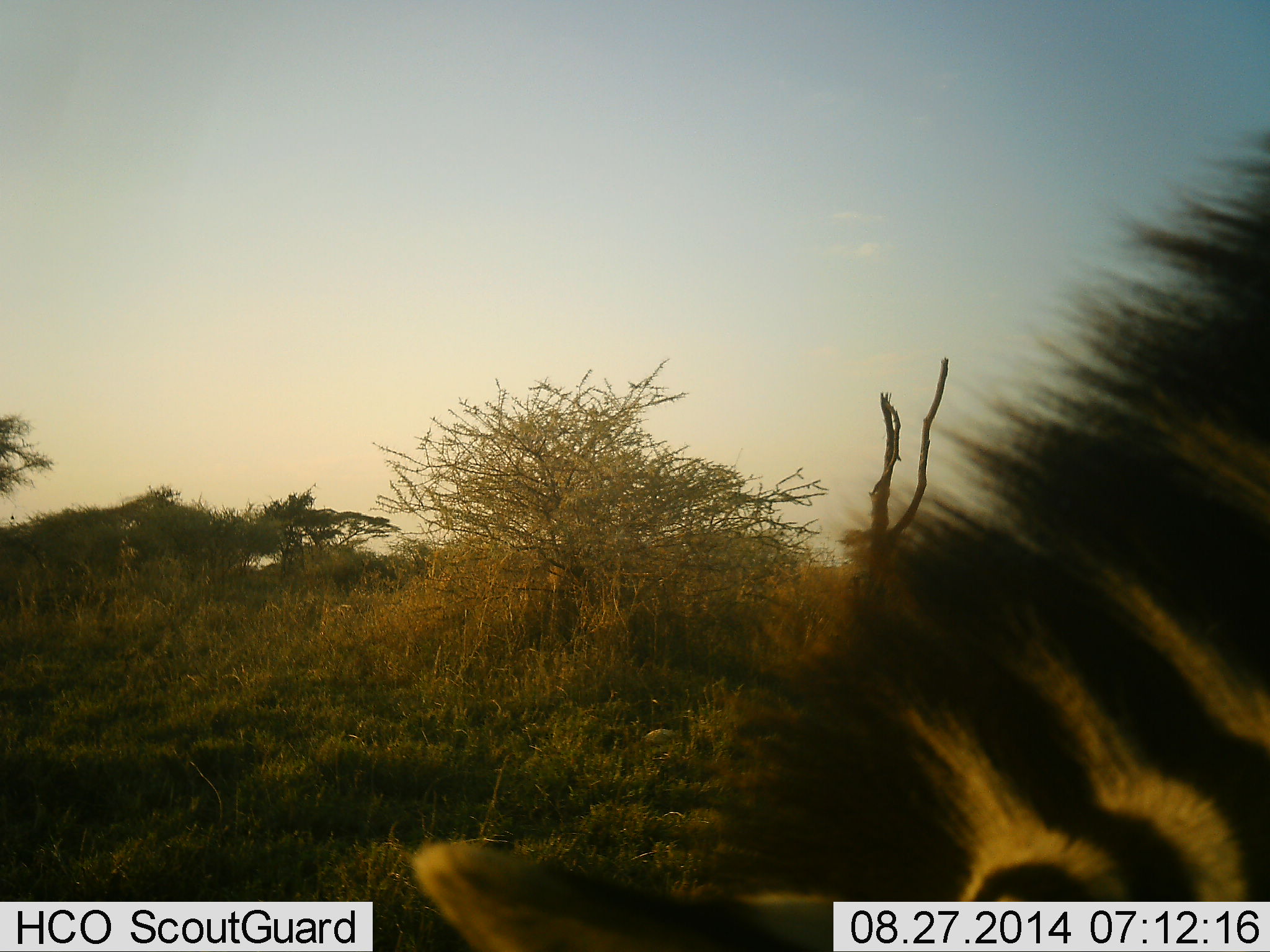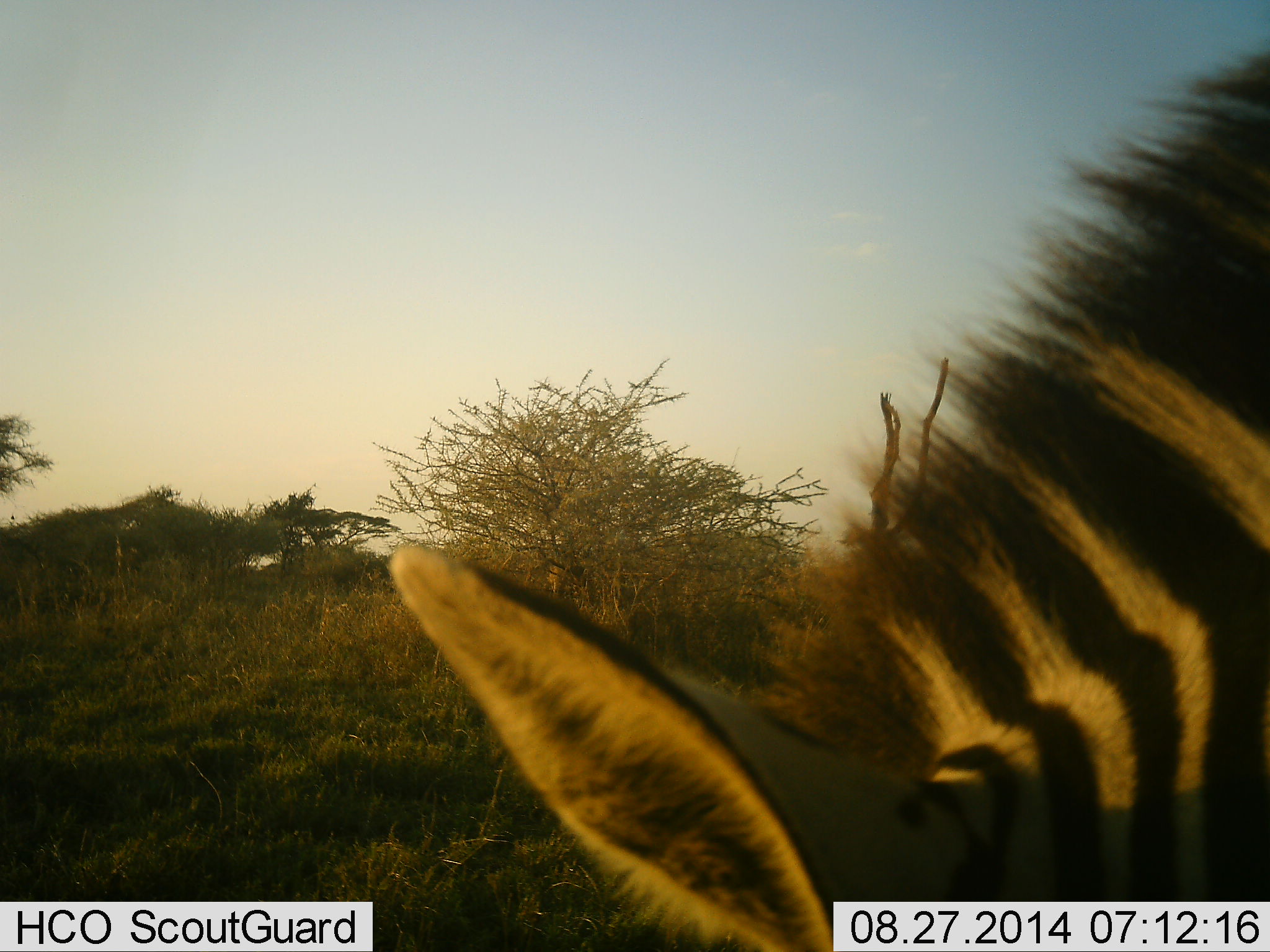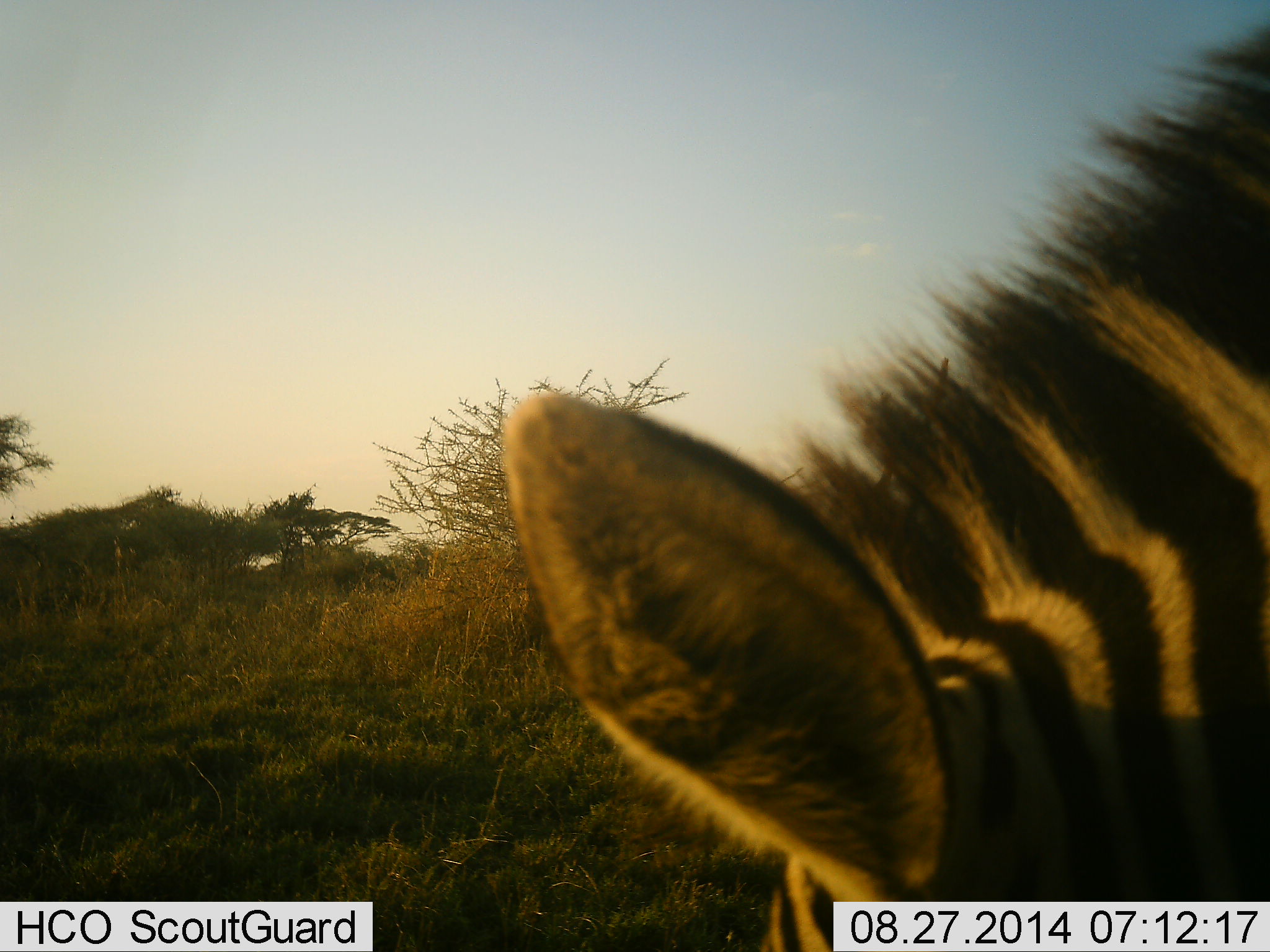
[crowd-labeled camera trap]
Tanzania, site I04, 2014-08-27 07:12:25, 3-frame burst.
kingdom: Animalia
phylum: Chordata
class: Mammalia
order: Perissodactyla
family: Equidae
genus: Equus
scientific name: Equus quagga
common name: plains zebra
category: zebra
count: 1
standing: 10%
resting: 0%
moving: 0%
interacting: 0%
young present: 0%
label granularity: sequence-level